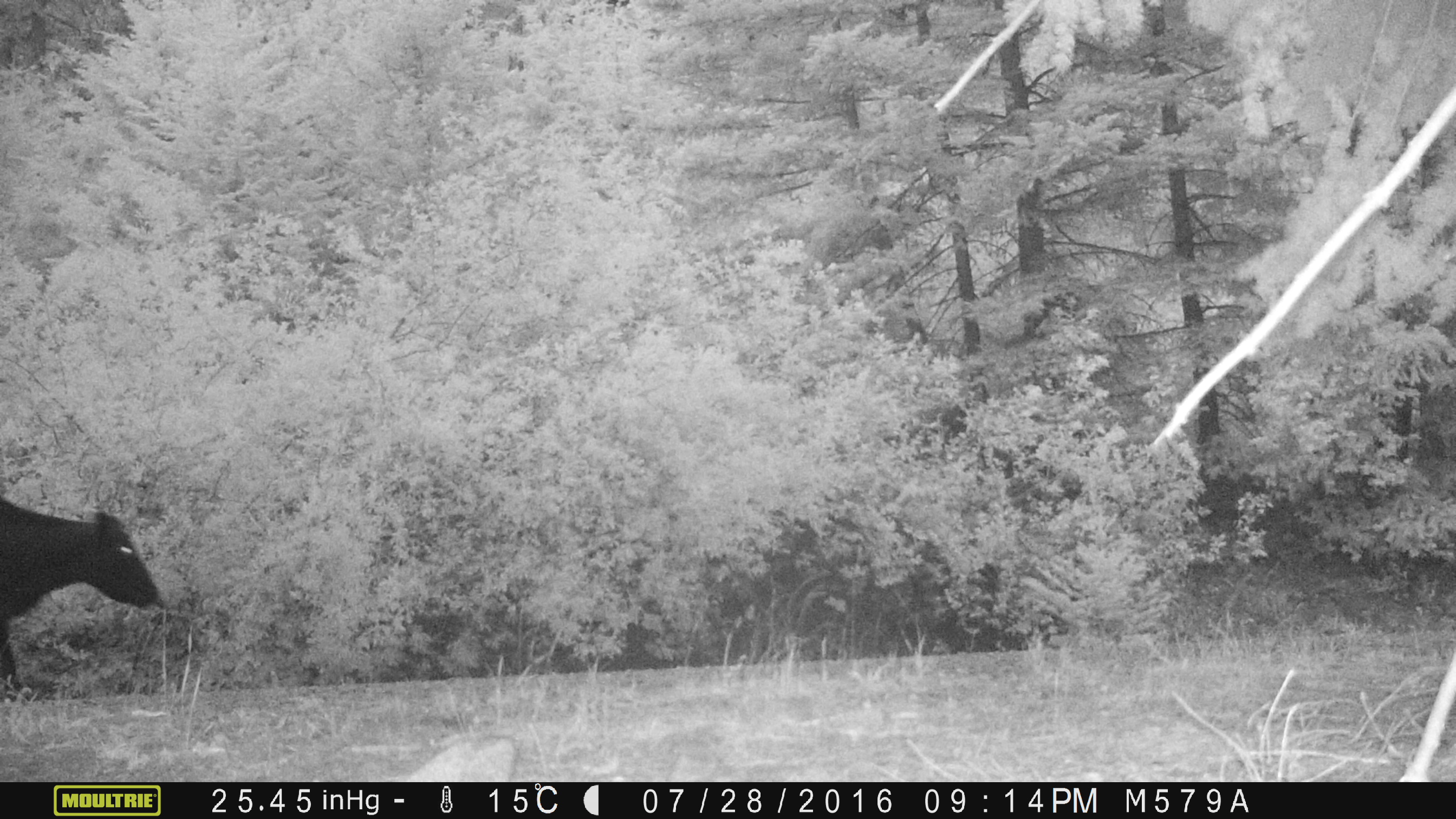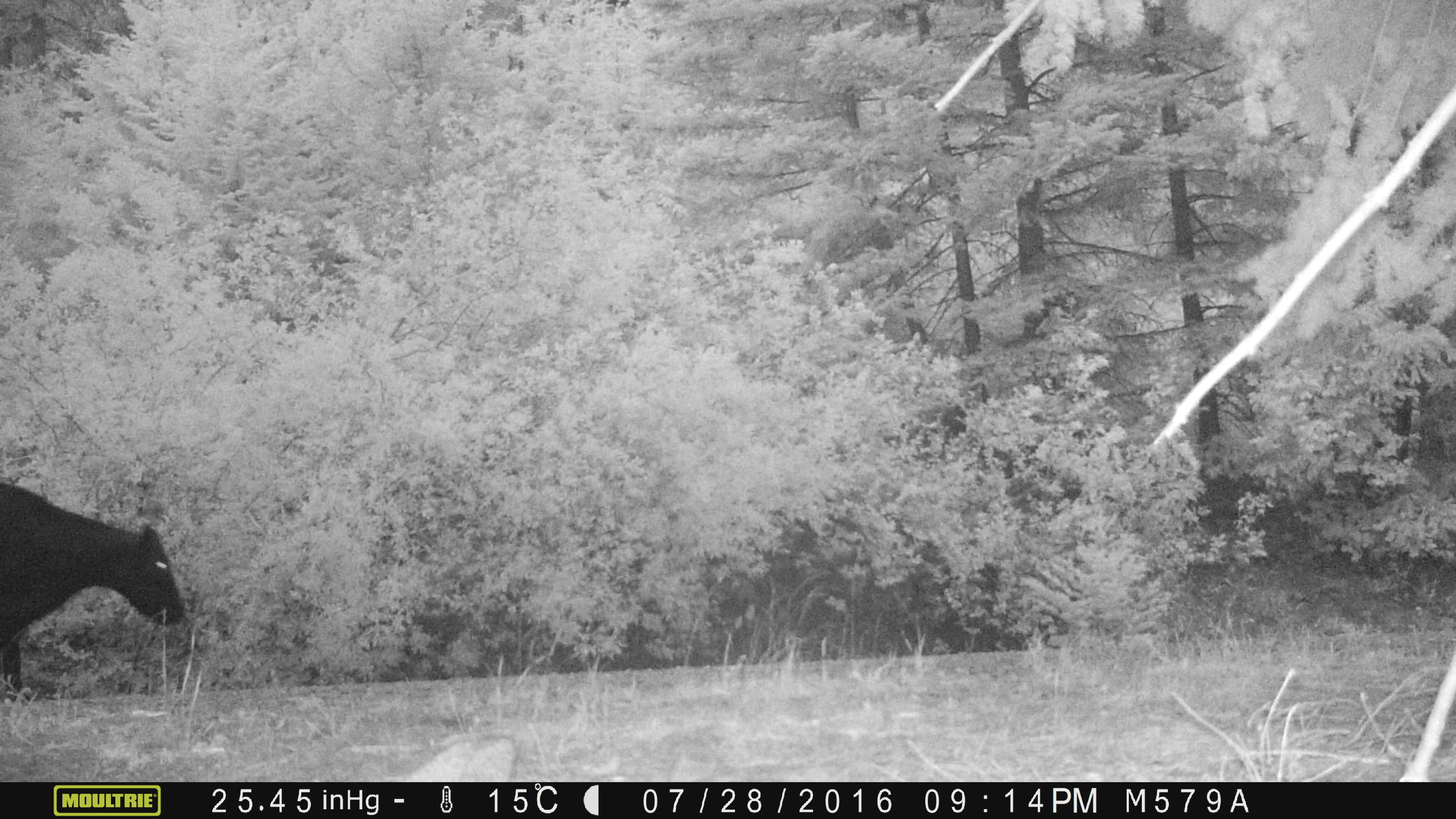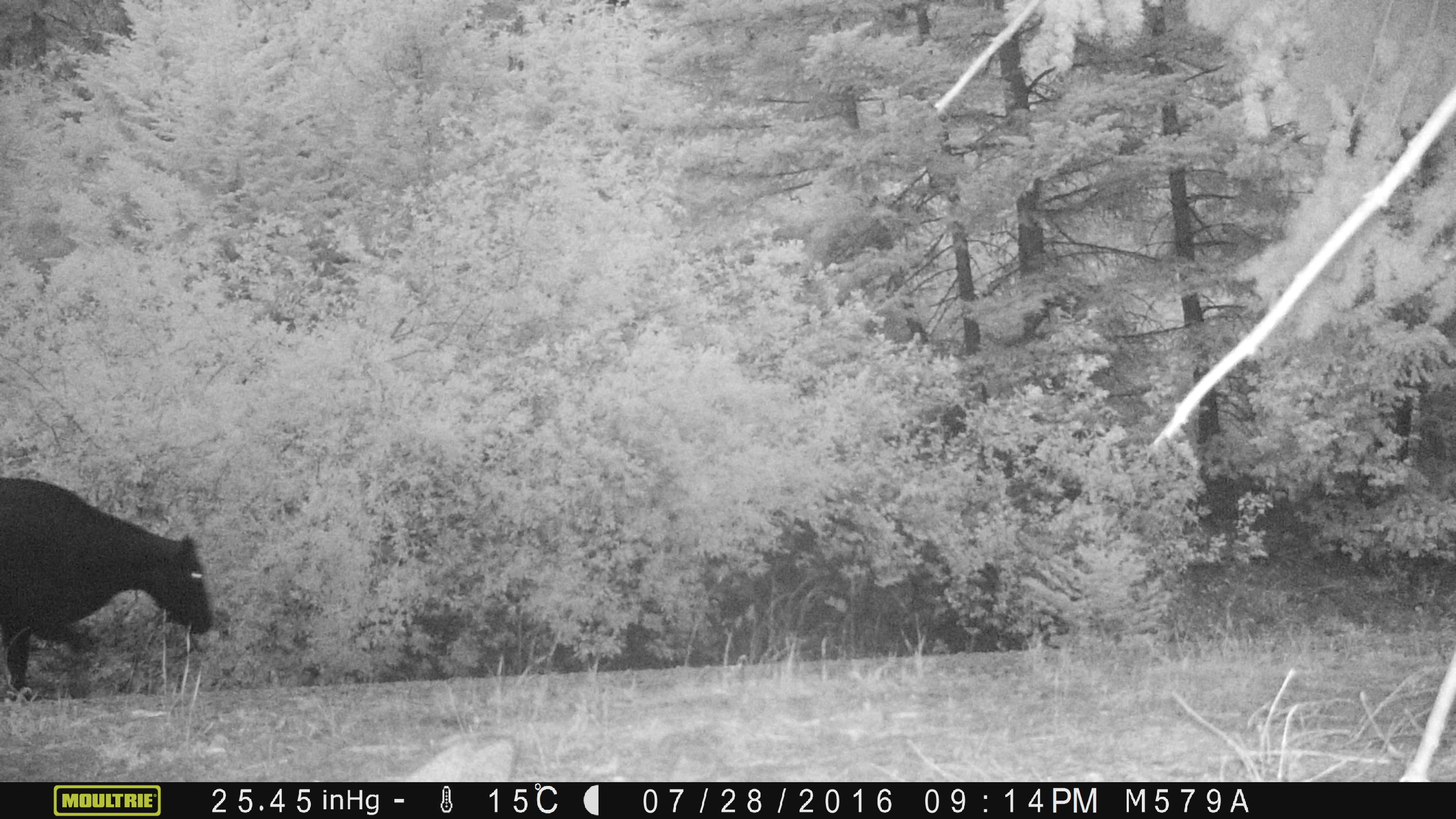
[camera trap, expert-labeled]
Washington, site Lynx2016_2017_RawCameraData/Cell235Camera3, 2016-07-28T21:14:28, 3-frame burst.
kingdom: Animalia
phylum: Chordata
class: Mammalia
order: Artiodactyla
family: Bovidae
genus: Bos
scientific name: Bos taurus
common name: domestic cattle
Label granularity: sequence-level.